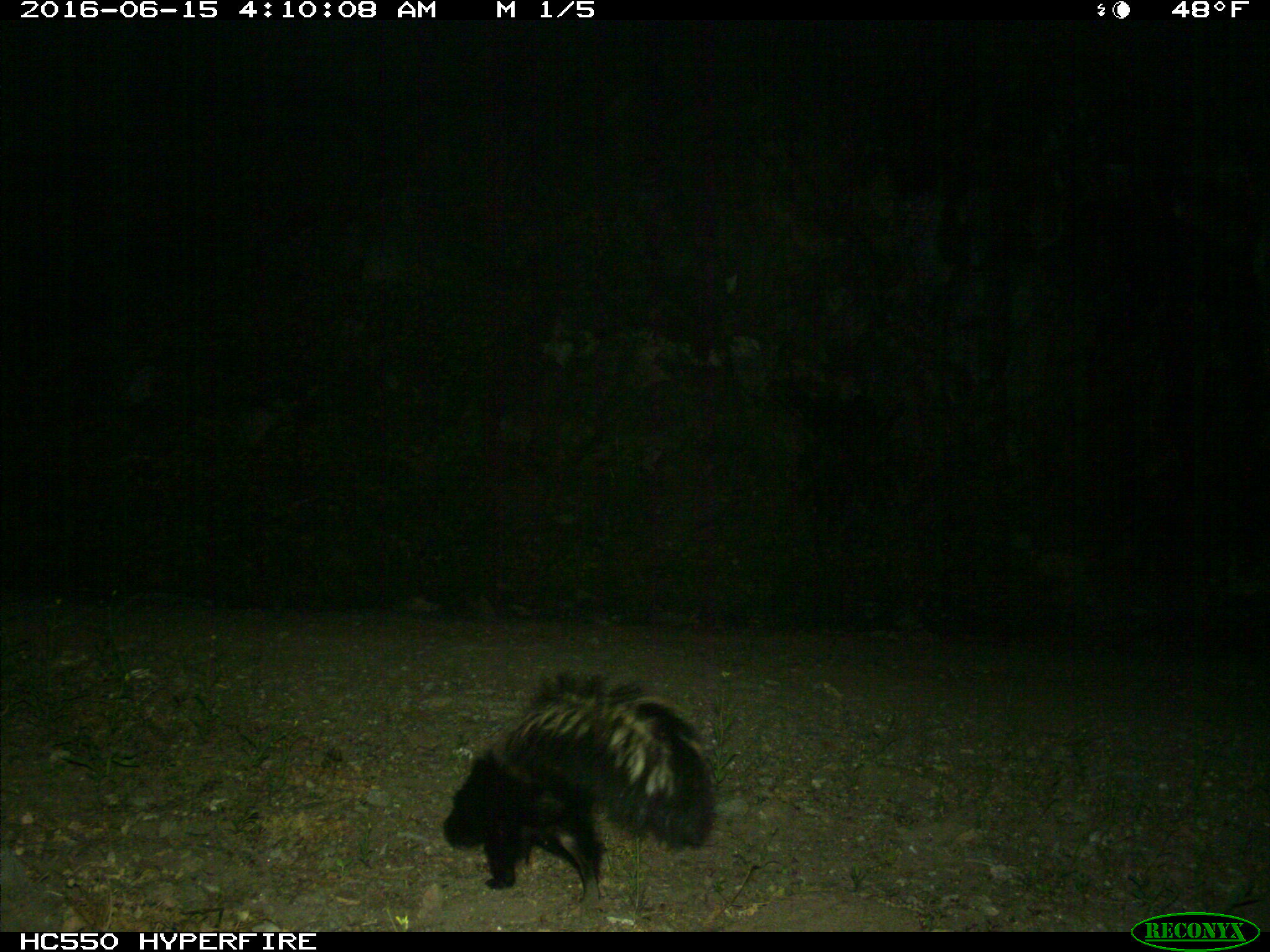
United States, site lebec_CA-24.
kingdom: Animalia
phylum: Chordata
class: Mammalia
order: Carnivora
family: Mephitidae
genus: Mephitis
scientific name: Mephitis mephitis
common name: striped skunk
Mephitis mephitis (striped skunk).